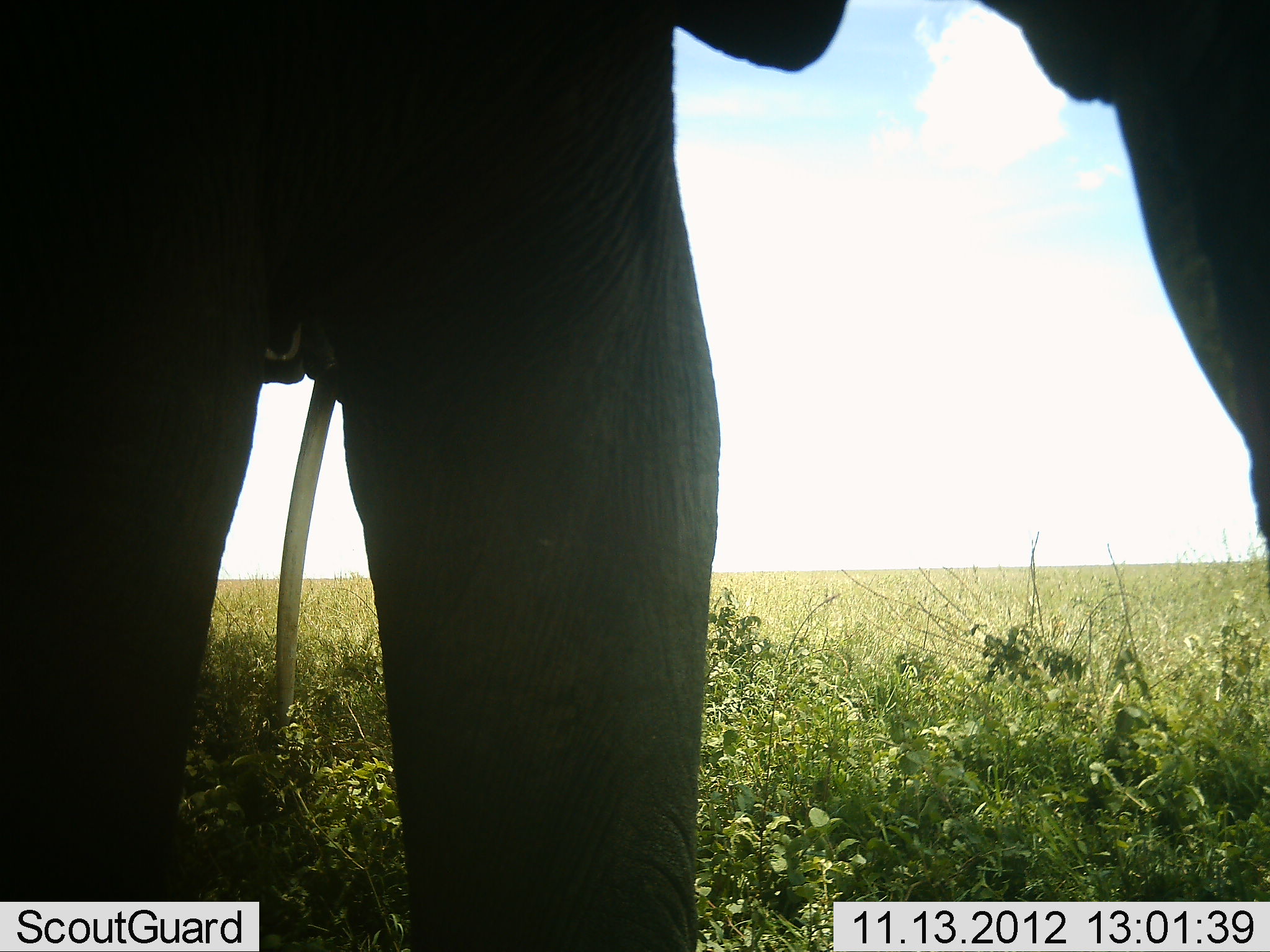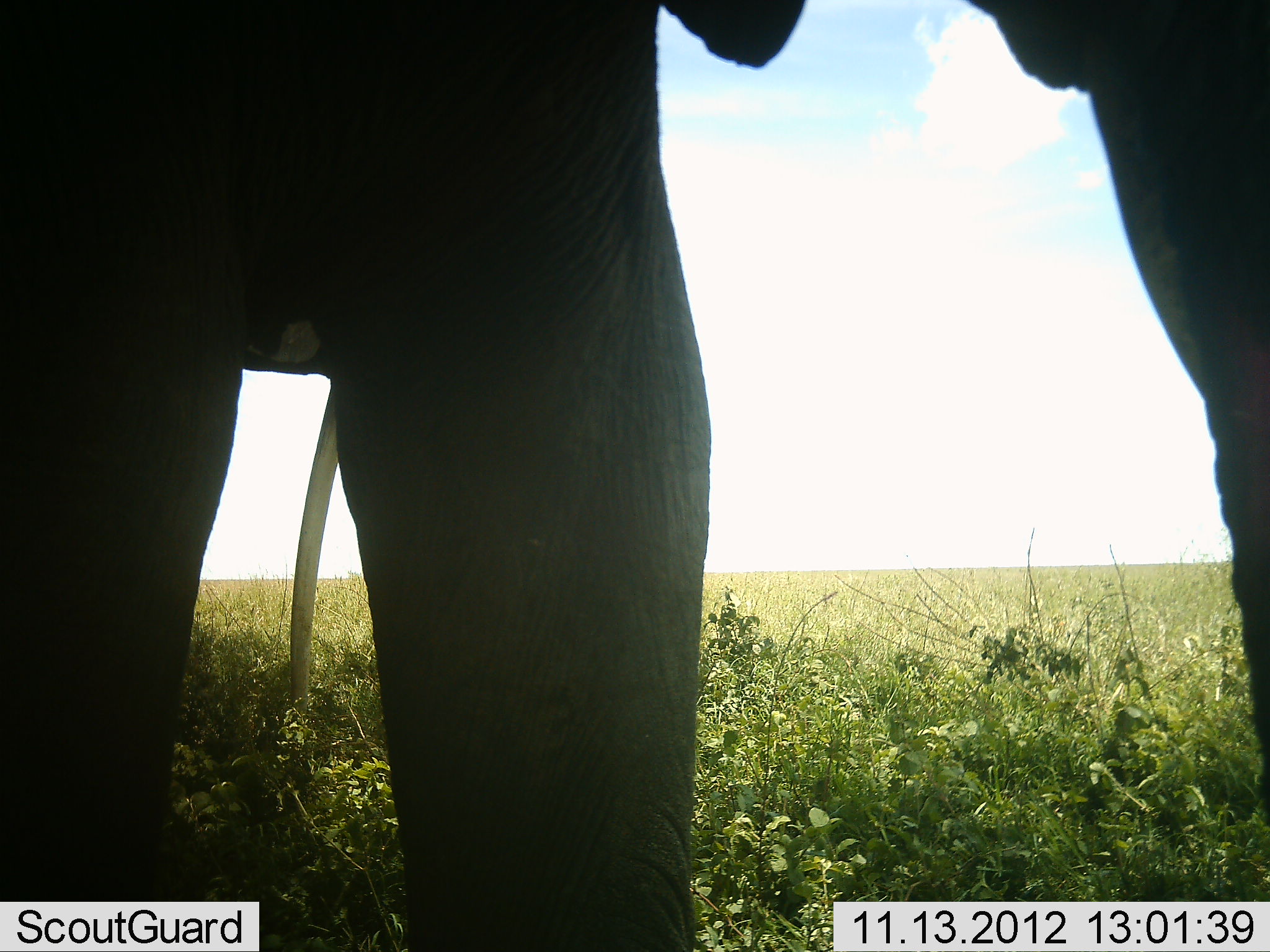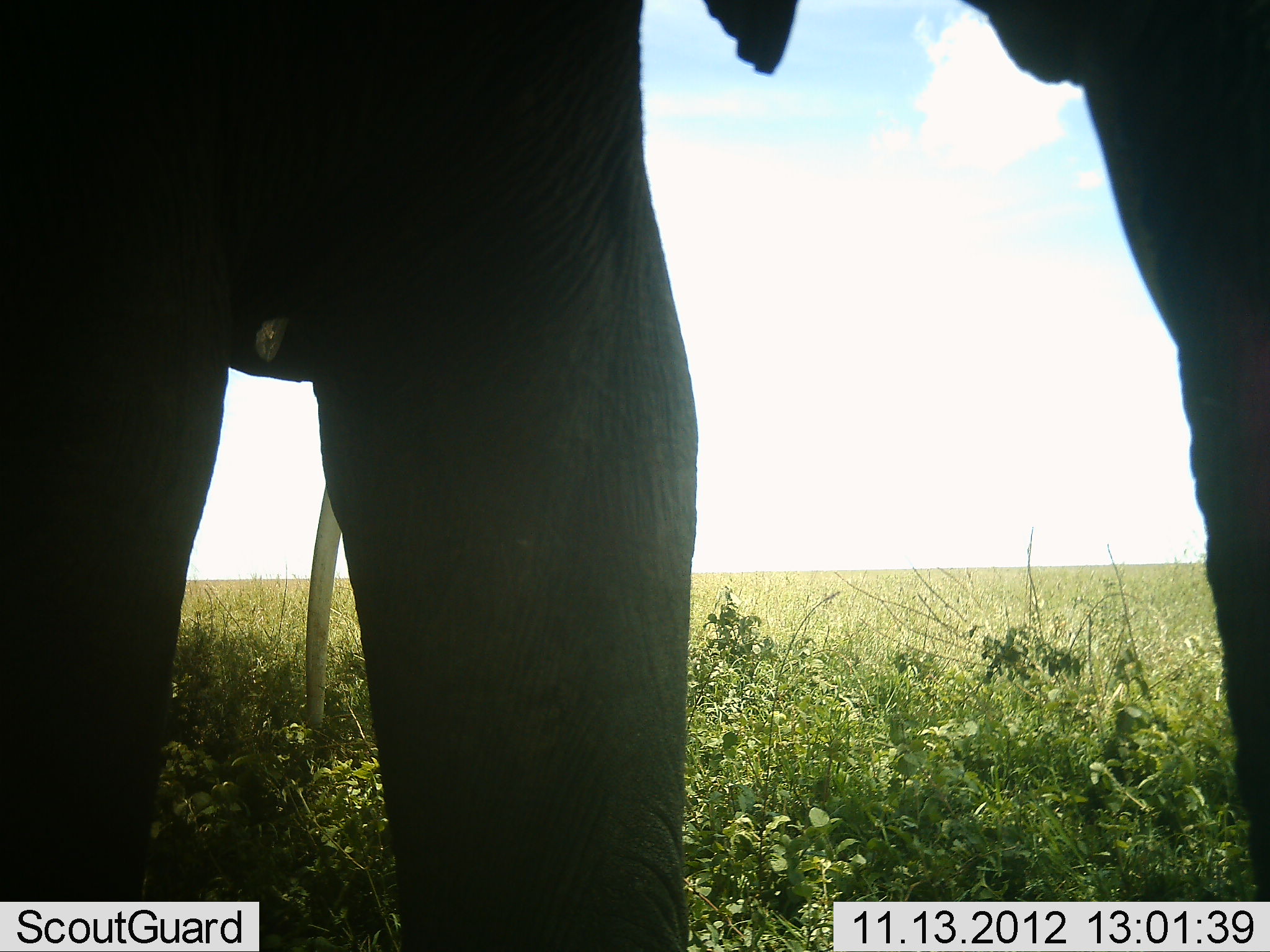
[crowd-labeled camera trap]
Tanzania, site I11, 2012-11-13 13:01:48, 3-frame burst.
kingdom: Animalia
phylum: Chordata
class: Mammalia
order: Proboscidea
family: Elephantidae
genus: Loxodonta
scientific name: Loxodonta africana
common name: african bush elephant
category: elephant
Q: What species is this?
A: Elephant (african bush elephant) (Loxodonta africana).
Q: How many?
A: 1.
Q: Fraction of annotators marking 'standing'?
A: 90%.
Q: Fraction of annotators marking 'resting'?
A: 0%.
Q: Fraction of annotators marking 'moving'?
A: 10%.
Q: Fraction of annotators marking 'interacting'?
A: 0%.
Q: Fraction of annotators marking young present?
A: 0%.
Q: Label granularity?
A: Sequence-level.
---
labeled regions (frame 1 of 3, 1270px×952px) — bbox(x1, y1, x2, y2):
animal: bbox(0, 0, 850, 952); bbox(976, 0, 1270, 548)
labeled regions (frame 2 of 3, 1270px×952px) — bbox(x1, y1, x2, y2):
animal: bbox(0, 0, 805, 952); bbox(960, 0, 1270, 830)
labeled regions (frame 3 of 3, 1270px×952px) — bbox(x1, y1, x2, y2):
animal: bbox(0, 0, 800, 951); bbox(955, 0, 1270, 902)